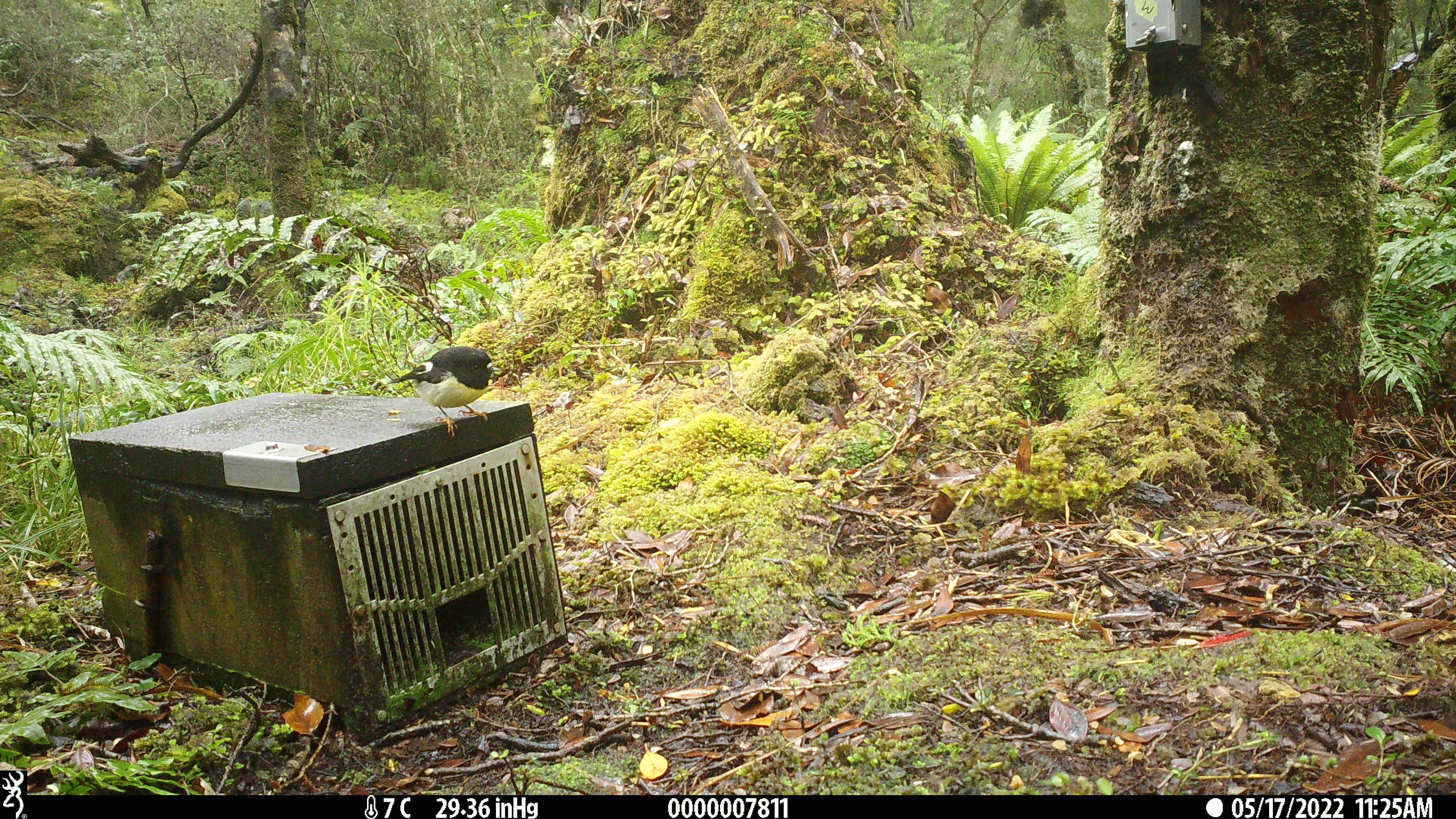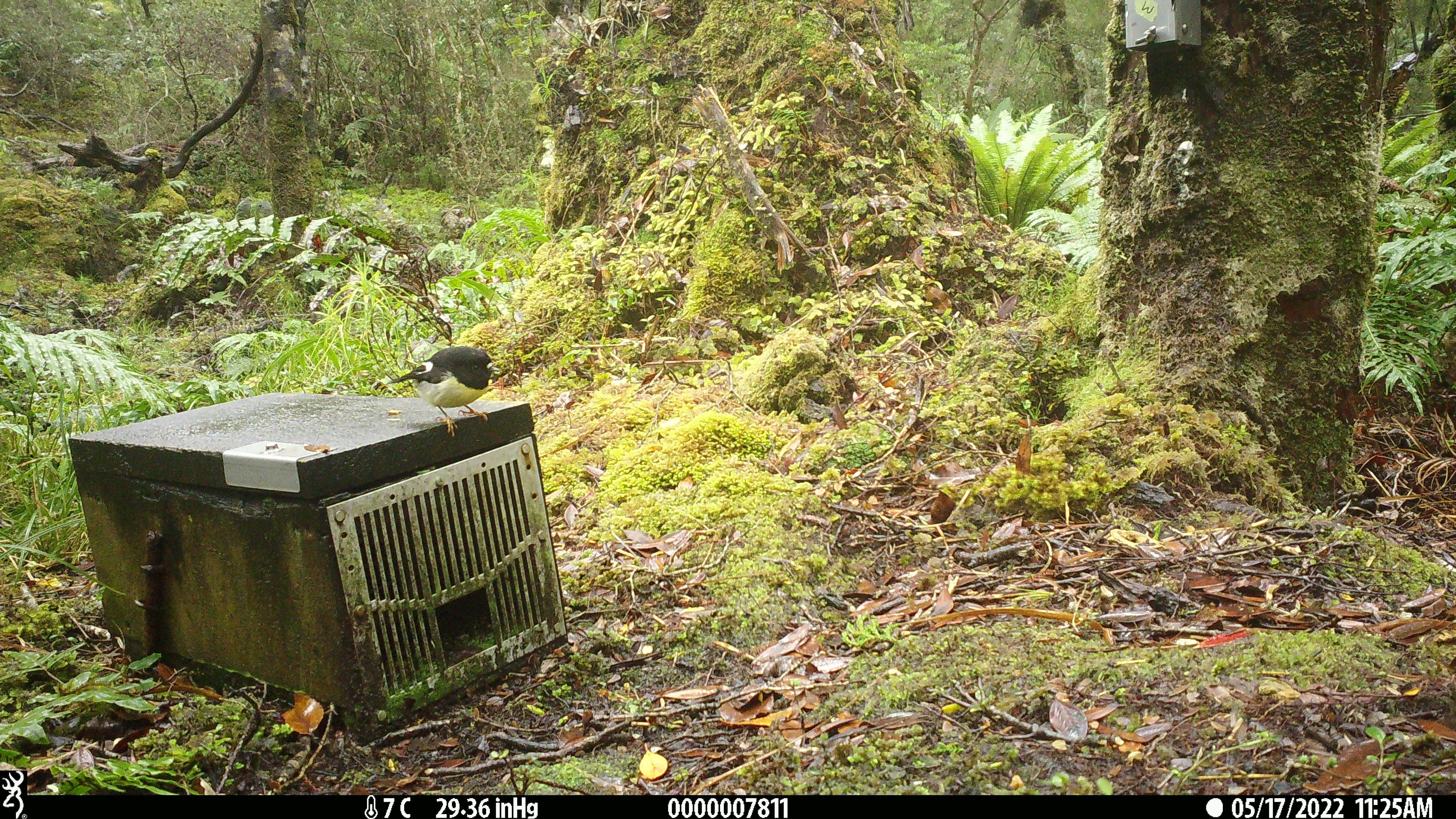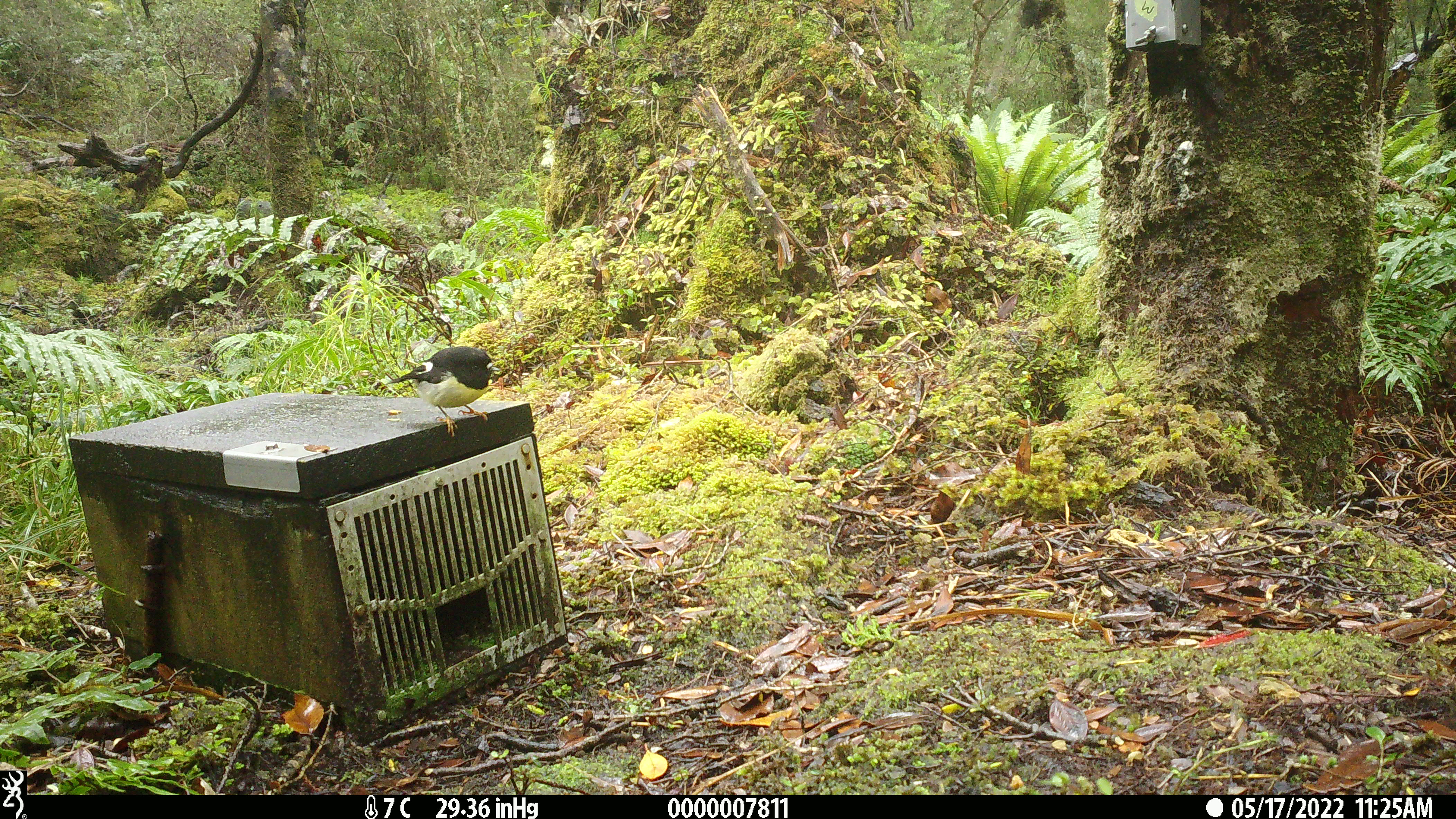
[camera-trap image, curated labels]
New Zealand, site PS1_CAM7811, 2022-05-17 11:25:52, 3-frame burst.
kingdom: Animalia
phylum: Chordata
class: Aves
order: Passeriformes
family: Petroicidae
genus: Petroica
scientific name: Petroica macrocephala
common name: tomtit